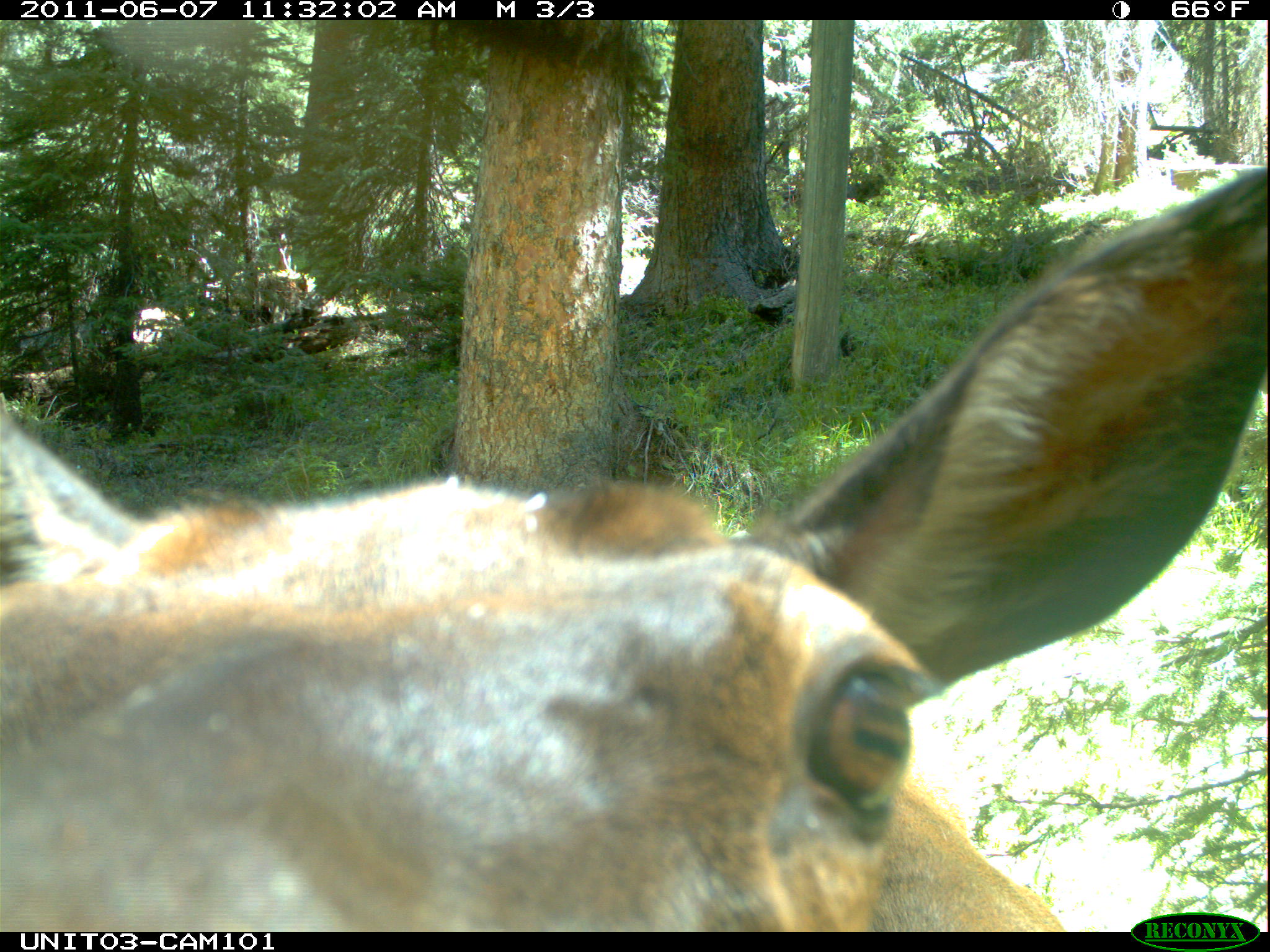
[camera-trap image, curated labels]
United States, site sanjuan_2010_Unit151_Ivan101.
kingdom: Animalia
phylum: Chordata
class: Mammalia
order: Artiodactyla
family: Cervidae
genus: Cervus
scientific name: Cervus elaphus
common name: red deer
Cervus elaphus (red deer).